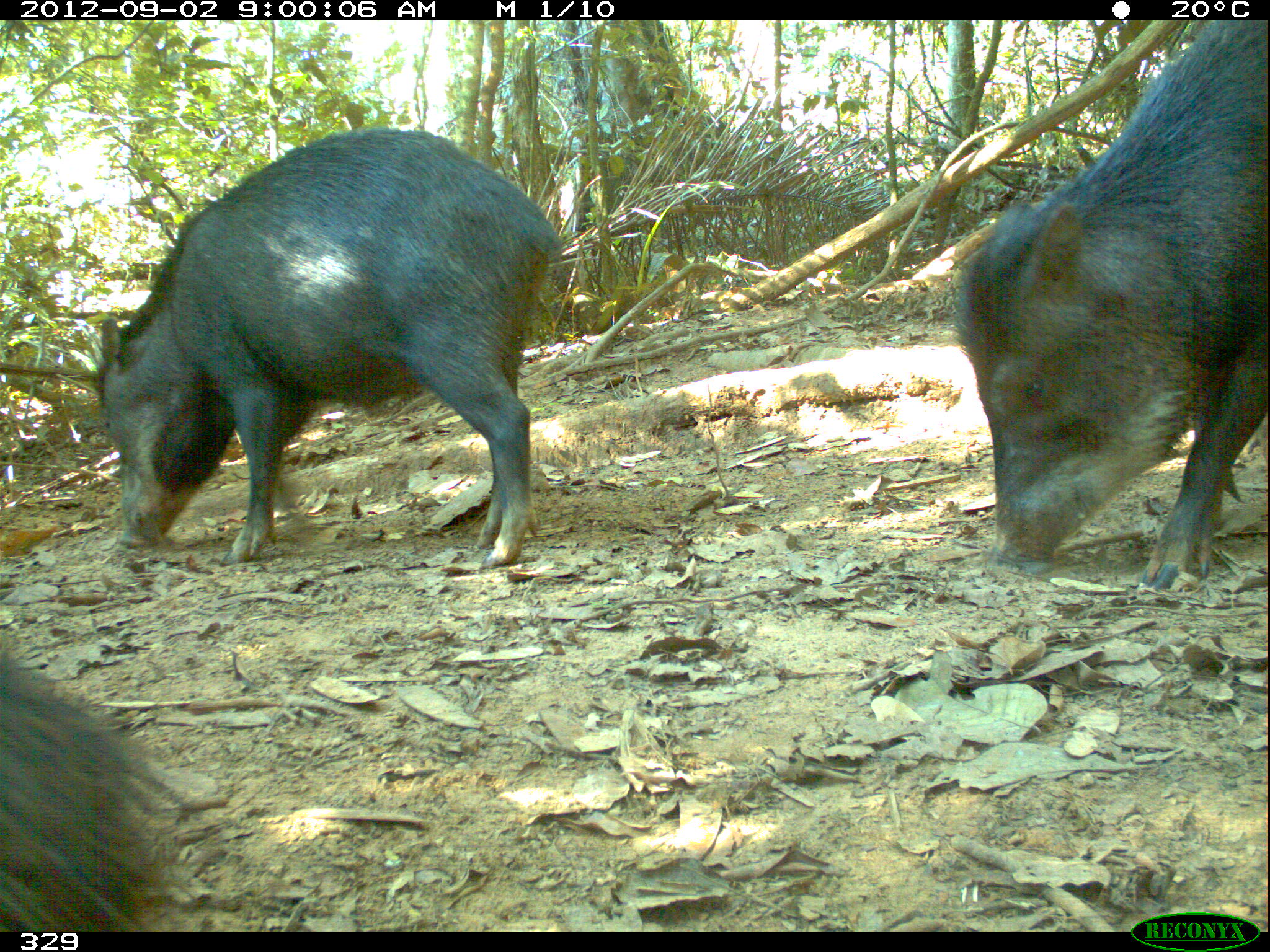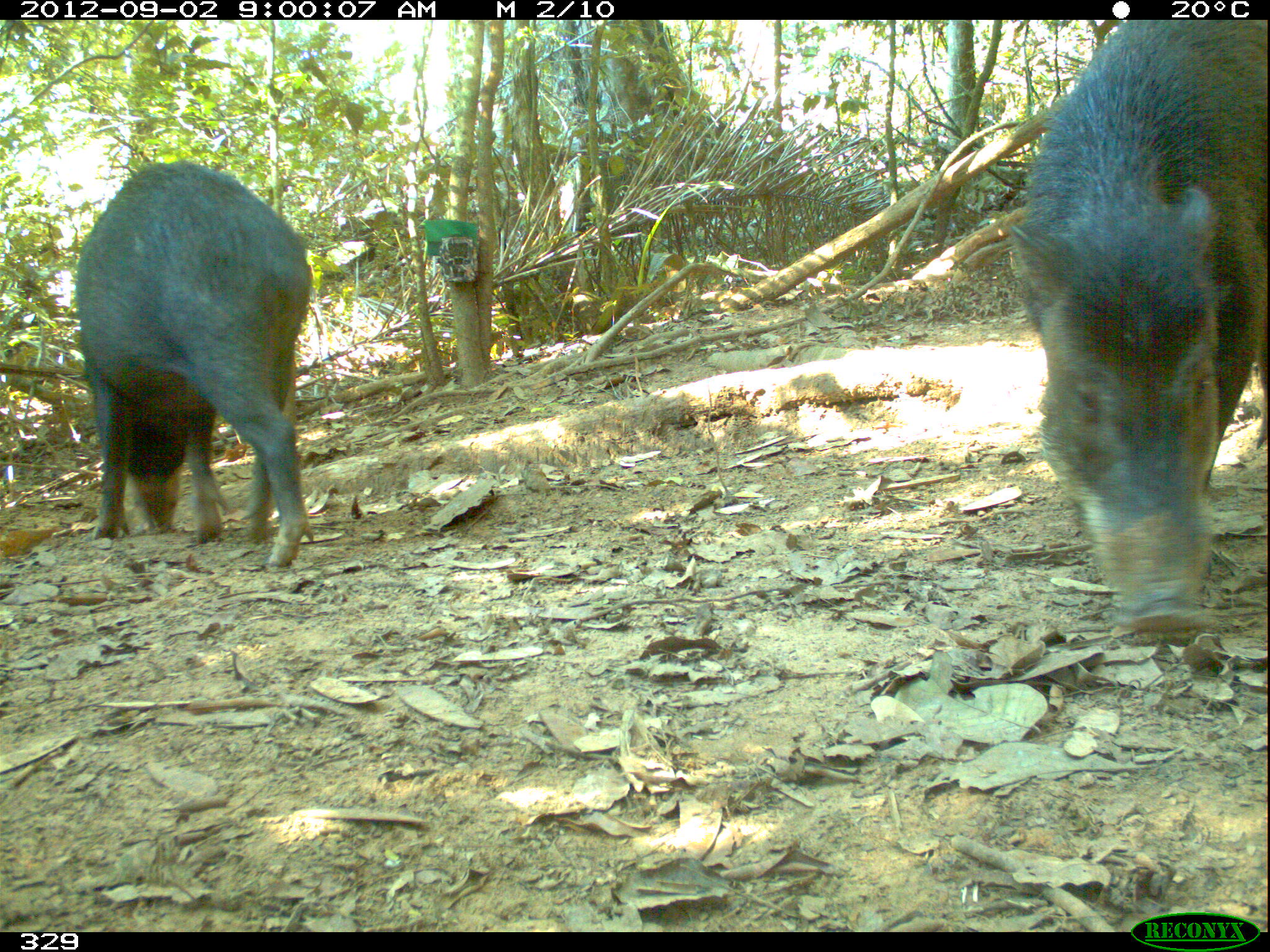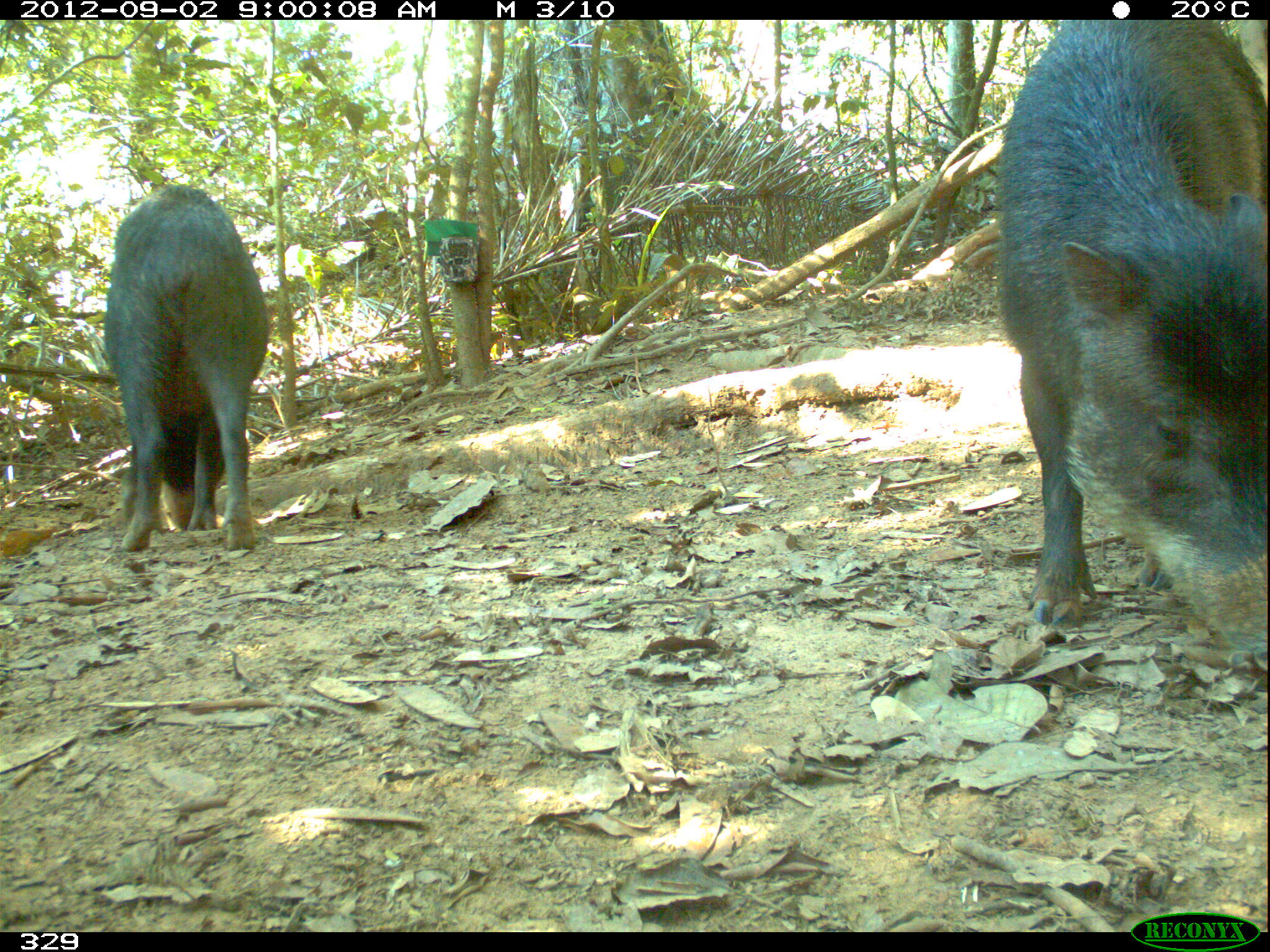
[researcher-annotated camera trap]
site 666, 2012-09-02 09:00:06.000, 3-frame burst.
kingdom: Animalia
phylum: Chordata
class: Mammalia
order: Artiodactyla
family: Tayassuidae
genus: Tayassu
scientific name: Tayassu pecari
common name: white-lipped peccary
Tayassu pecari (white-lipped peccary).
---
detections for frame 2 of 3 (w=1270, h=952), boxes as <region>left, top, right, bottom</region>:
tayassu pecari: <region>1004, 17, 1263, 629</region>; <region>72, 159, 316, 573</region>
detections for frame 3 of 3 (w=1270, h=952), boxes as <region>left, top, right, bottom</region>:
tayassu pecari: <region>995, 20, 1270, 659</region>; <region>104, 185, 266, 550</region>